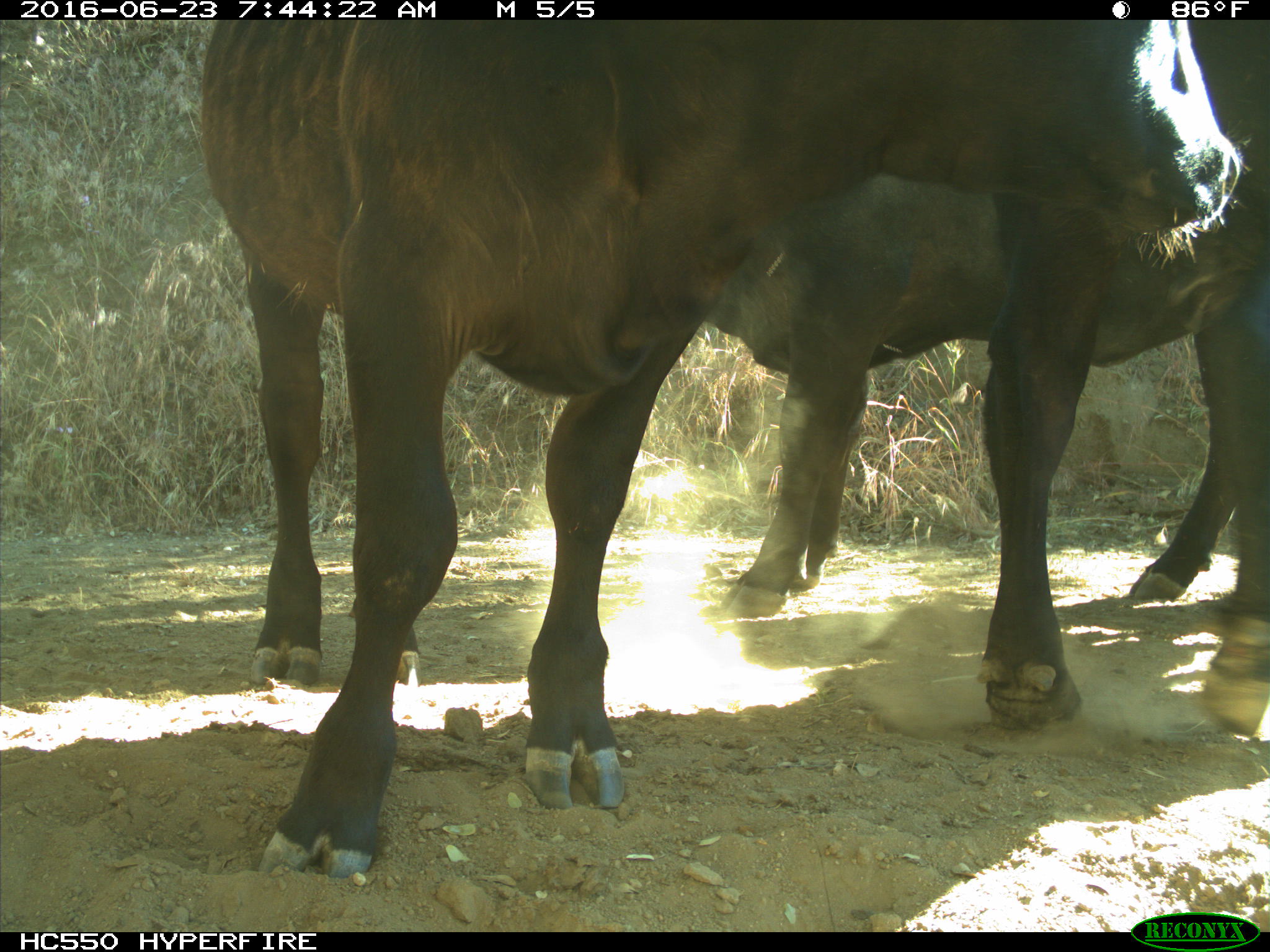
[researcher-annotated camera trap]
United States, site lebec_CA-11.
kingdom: Animalia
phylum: Chordata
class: Mammalia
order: Artiodactyla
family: Bovidae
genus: Bos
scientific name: Bos taurus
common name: domestic cow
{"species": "Bos taurus (domestic cow)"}